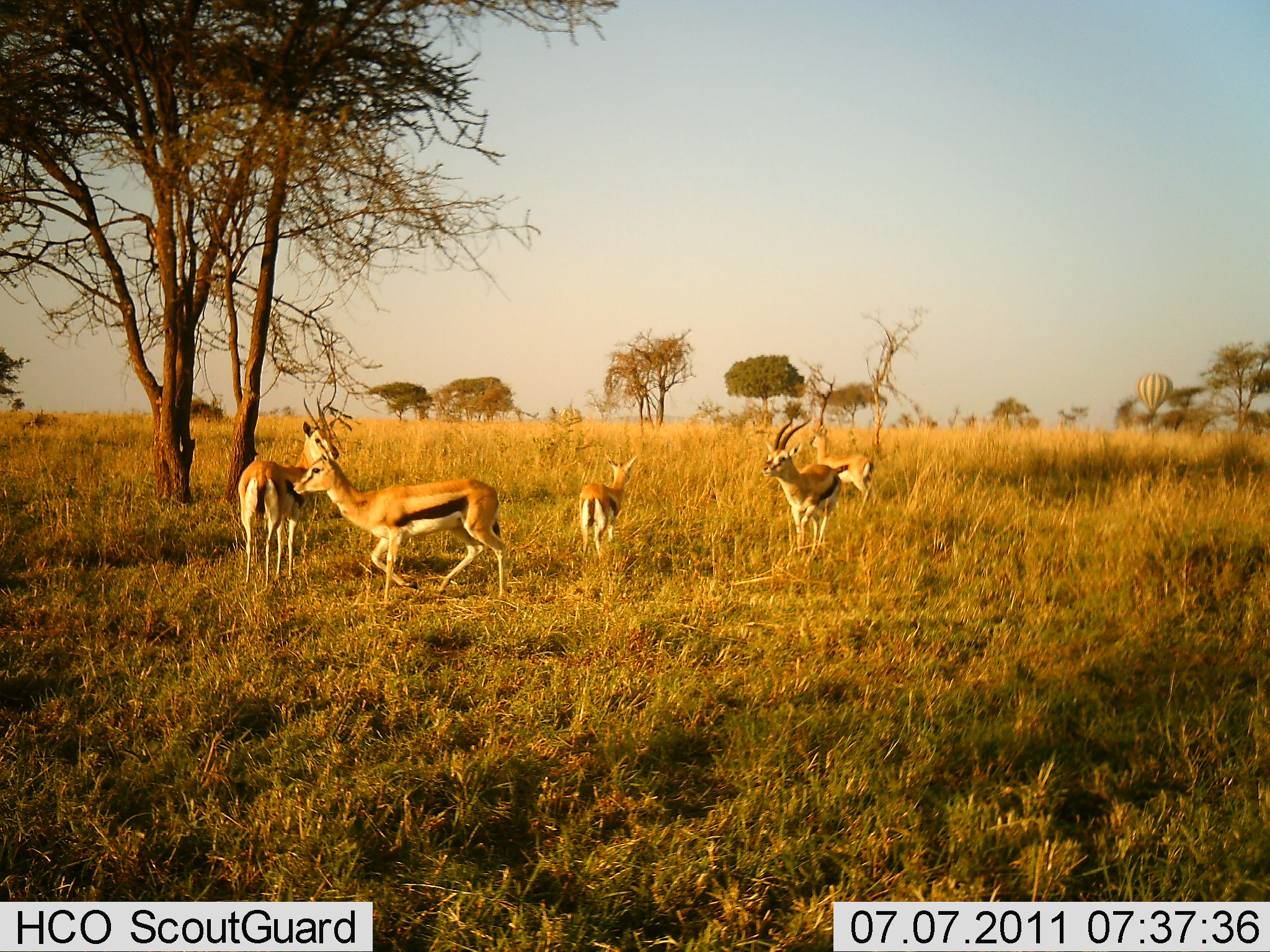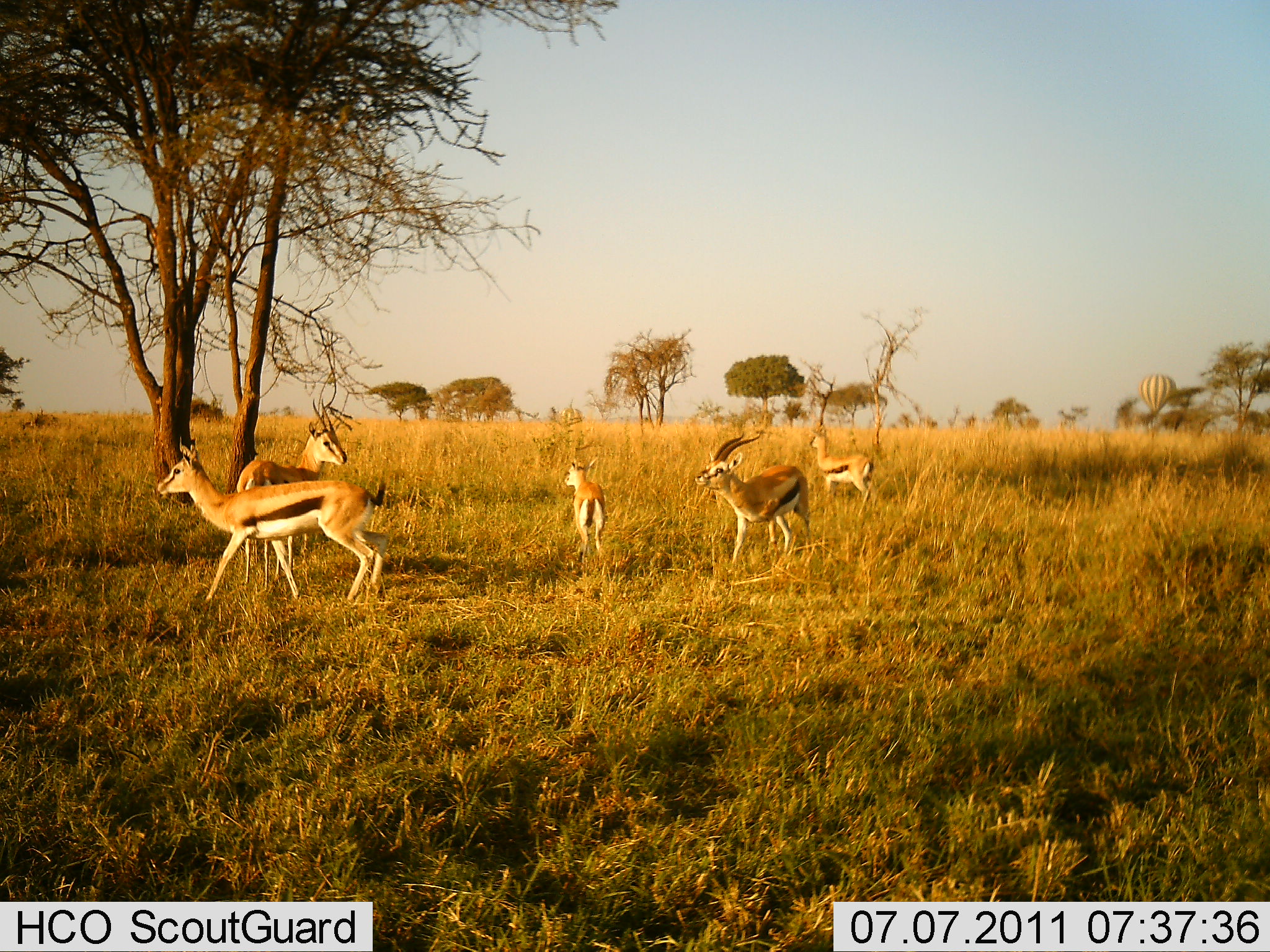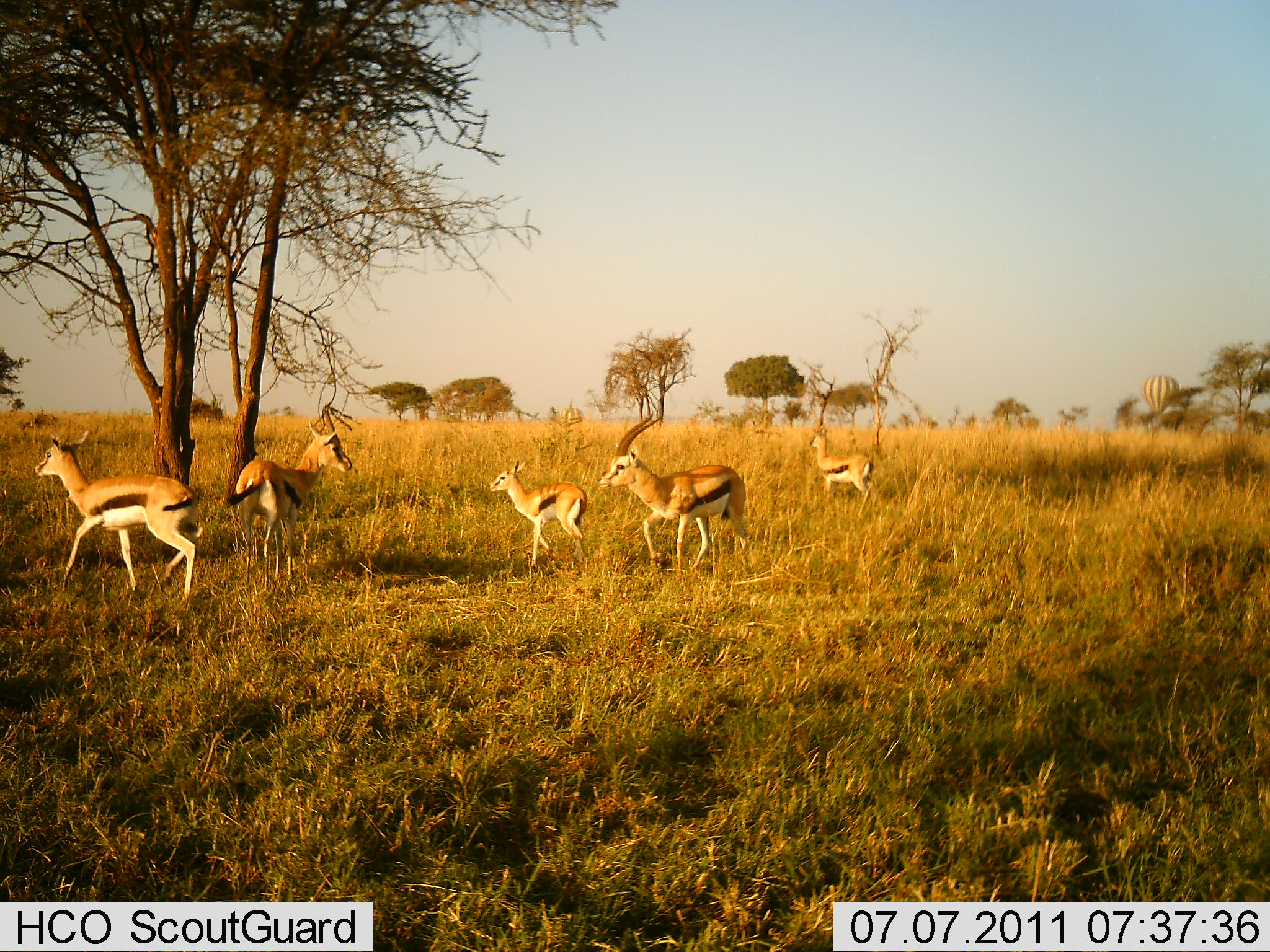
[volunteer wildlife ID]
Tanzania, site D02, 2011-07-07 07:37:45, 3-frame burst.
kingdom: Animalia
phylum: Chordata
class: Mammalia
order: Artiodactyla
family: Bovidae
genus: Eudorcas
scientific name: Eudorcas thomsonii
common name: thomson's gazelle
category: gazellethomsons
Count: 5.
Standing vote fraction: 55%.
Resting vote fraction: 9%.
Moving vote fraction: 73%.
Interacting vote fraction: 5%.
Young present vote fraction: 36%.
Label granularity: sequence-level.